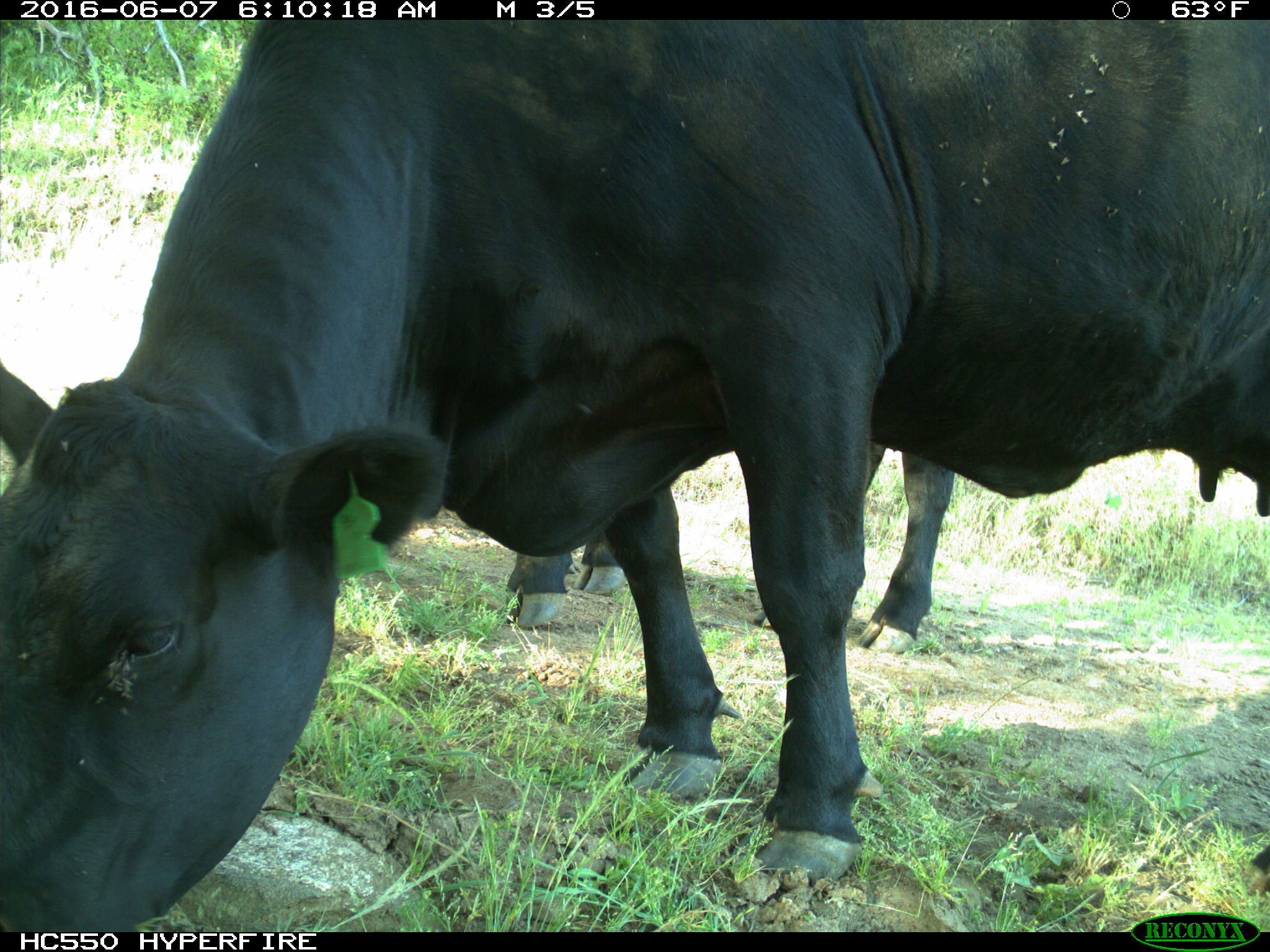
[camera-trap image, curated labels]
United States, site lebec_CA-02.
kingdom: Animalia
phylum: Chordata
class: Mammalia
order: Artiodactyla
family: Bovidae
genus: Bos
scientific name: Bos taurus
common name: domestic cow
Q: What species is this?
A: Bos taurus (domestic cow).